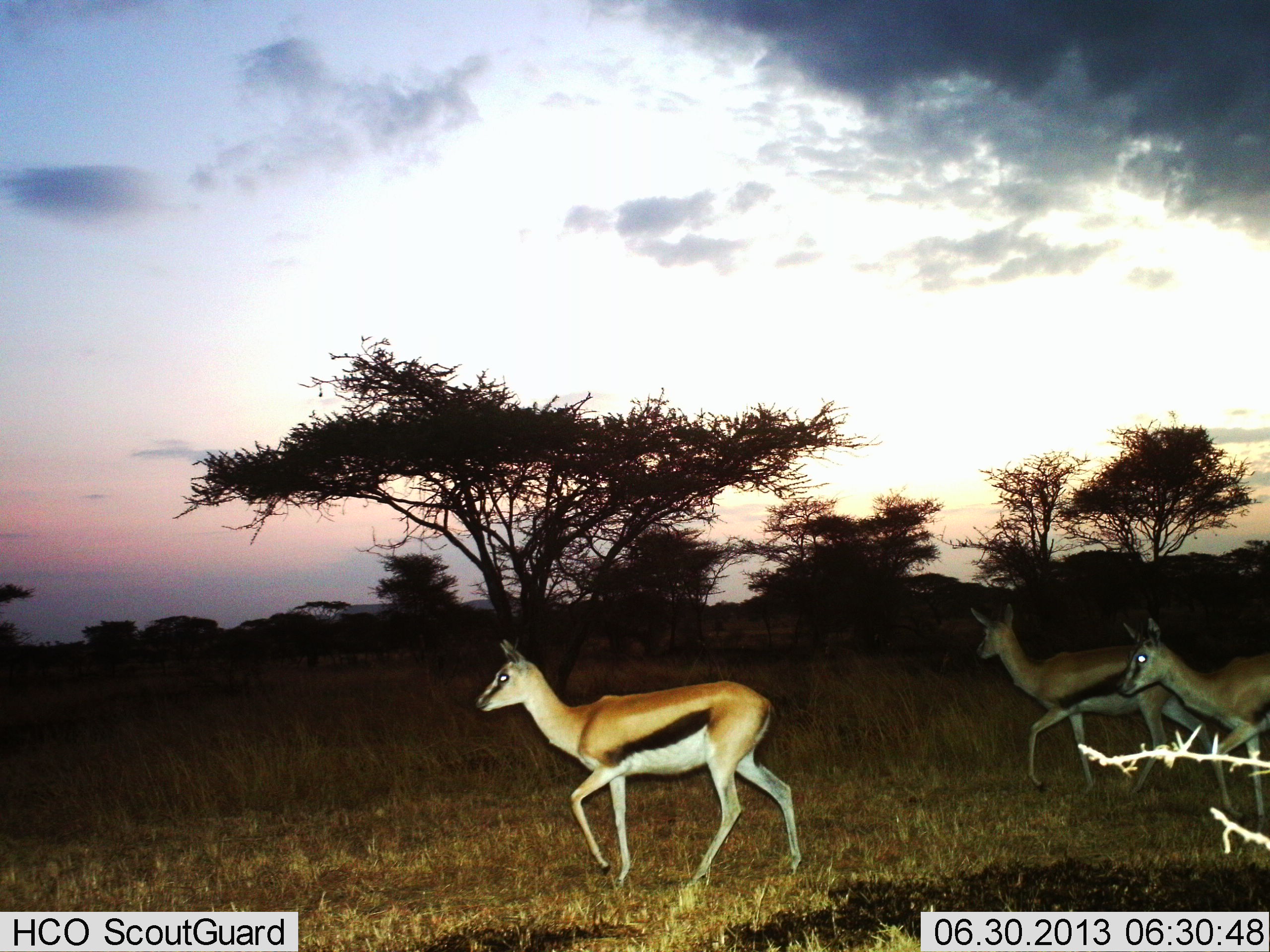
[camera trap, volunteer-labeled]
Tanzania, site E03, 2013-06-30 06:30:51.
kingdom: Animalia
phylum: Chordata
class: Mammalia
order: Artiodactyla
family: Bovidae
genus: Eudorcas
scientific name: Eudorcas thomsonii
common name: thomson's gazelle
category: gazellethomsons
Gazellethomsons (thomson's gazelle) (Eudorcas thomsonii), count 3. Behavior (volunteer vote fractions): standing 10%, resting 0%, moving 100%, interacting 0%. Young present (vote fraction): 10%. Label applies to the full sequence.